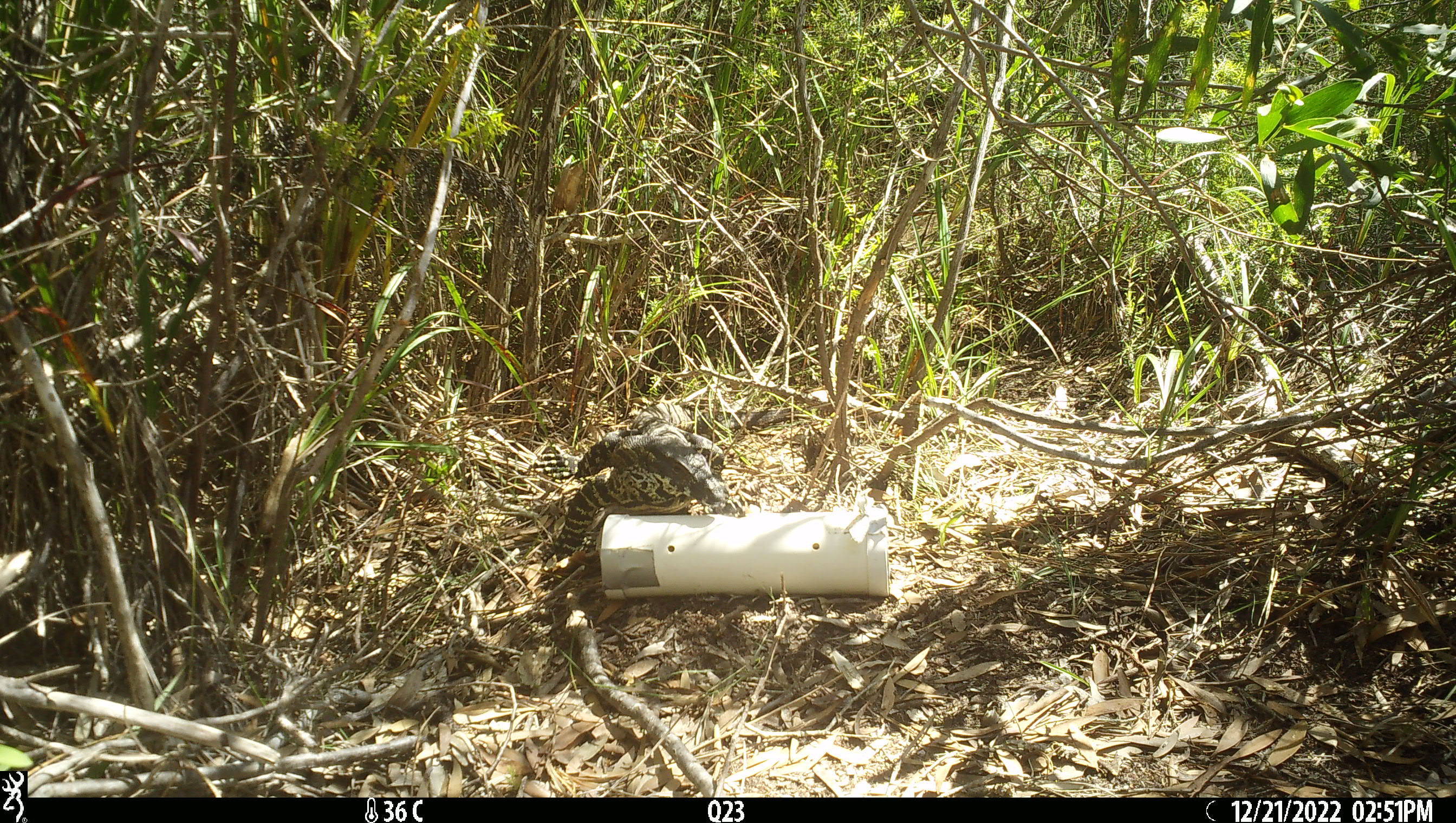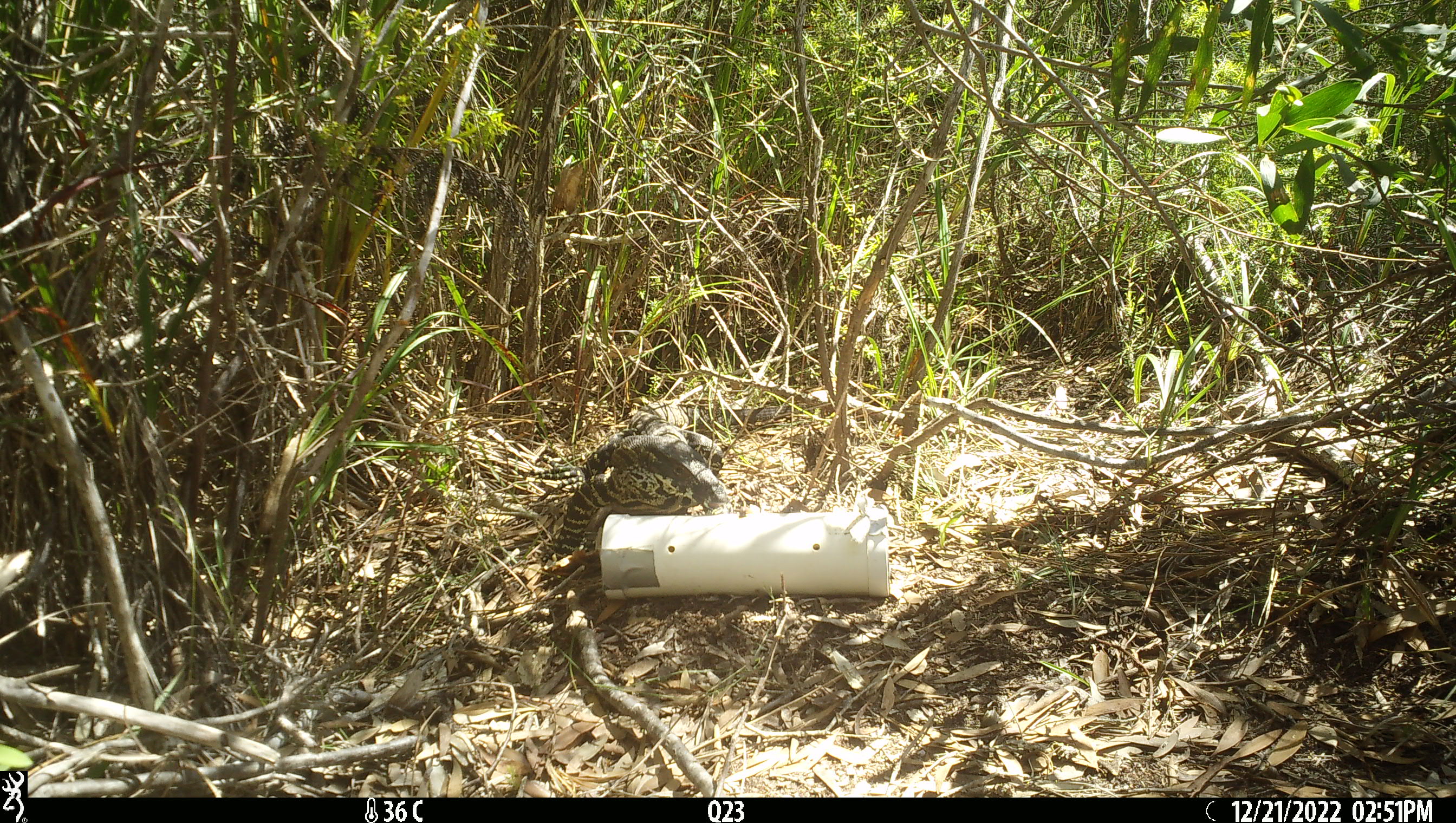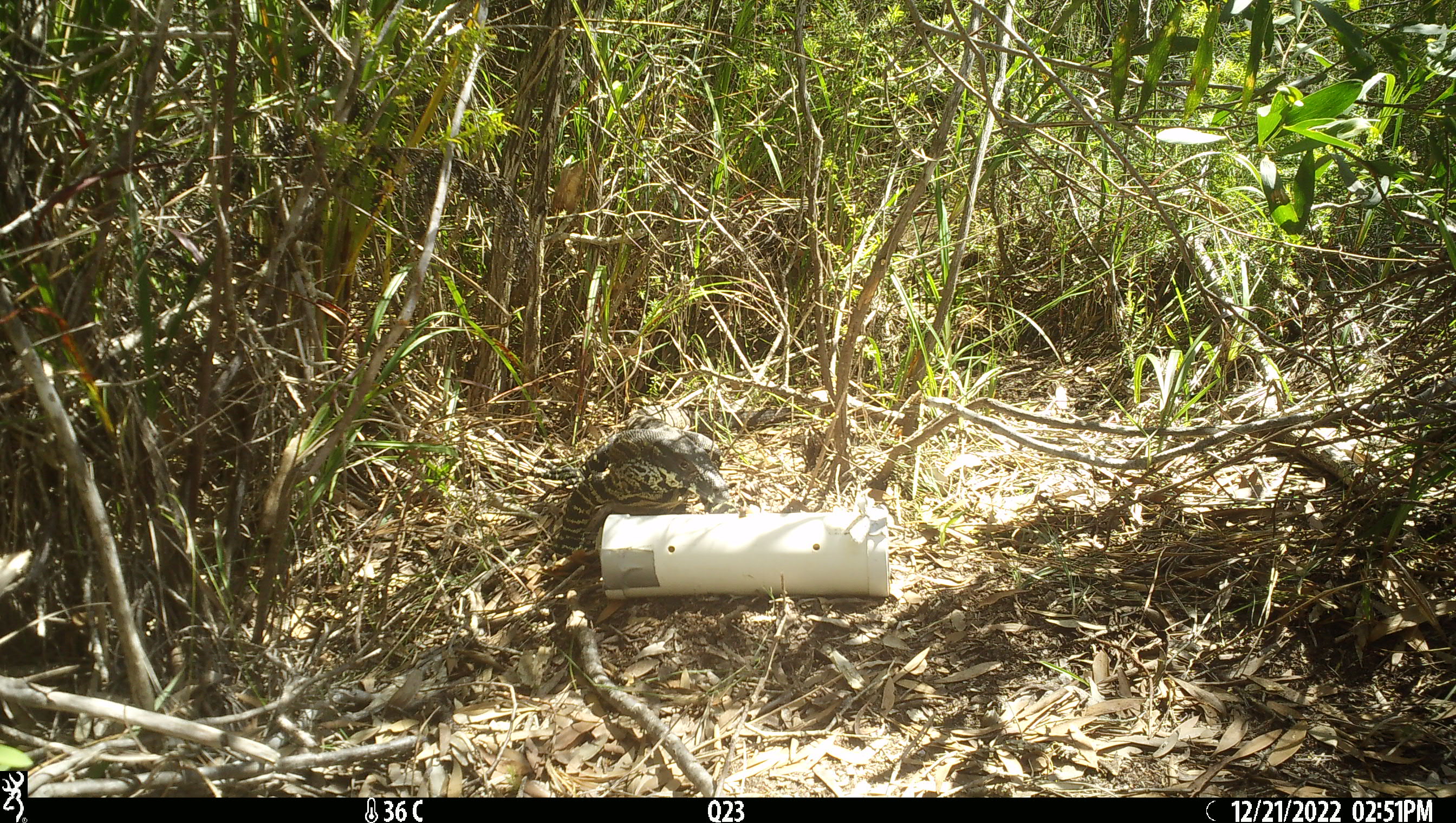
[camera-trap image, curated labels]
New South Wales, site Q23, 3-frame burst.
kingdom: Animalia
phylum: Chordata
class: Reptilia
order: Squamata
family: Varanidae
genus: Varanus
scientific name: Varanus varius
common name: lace monitor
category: goanna